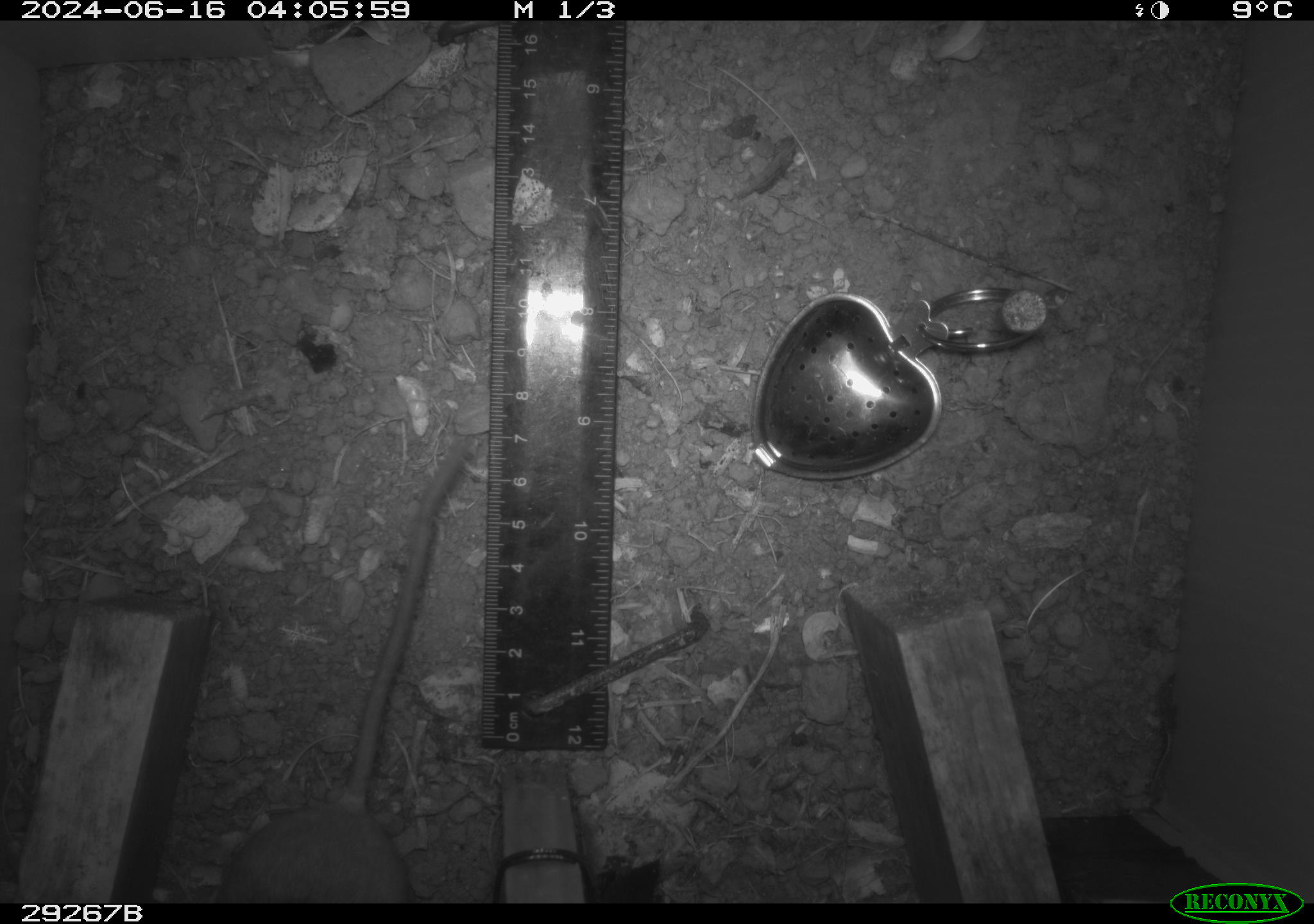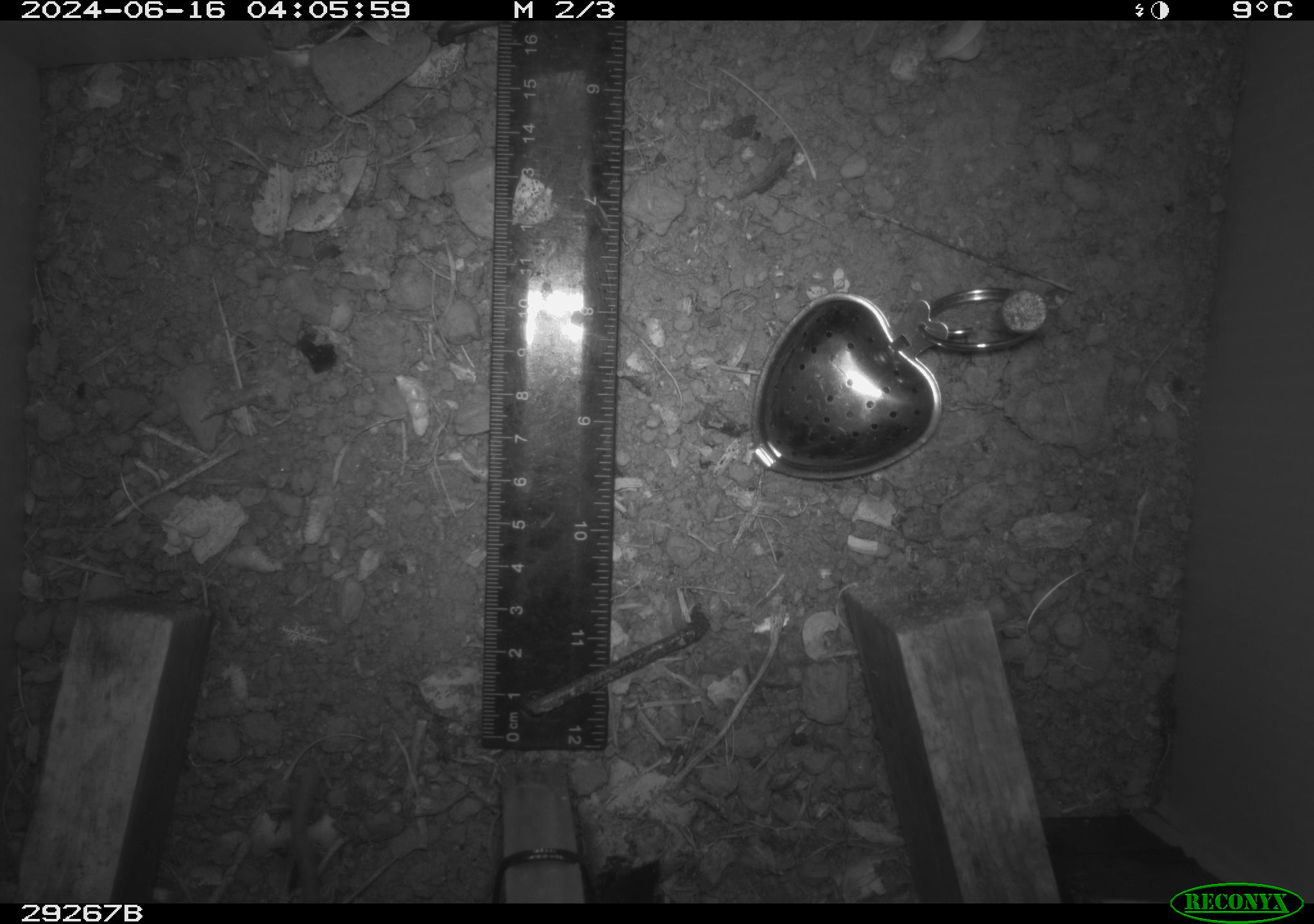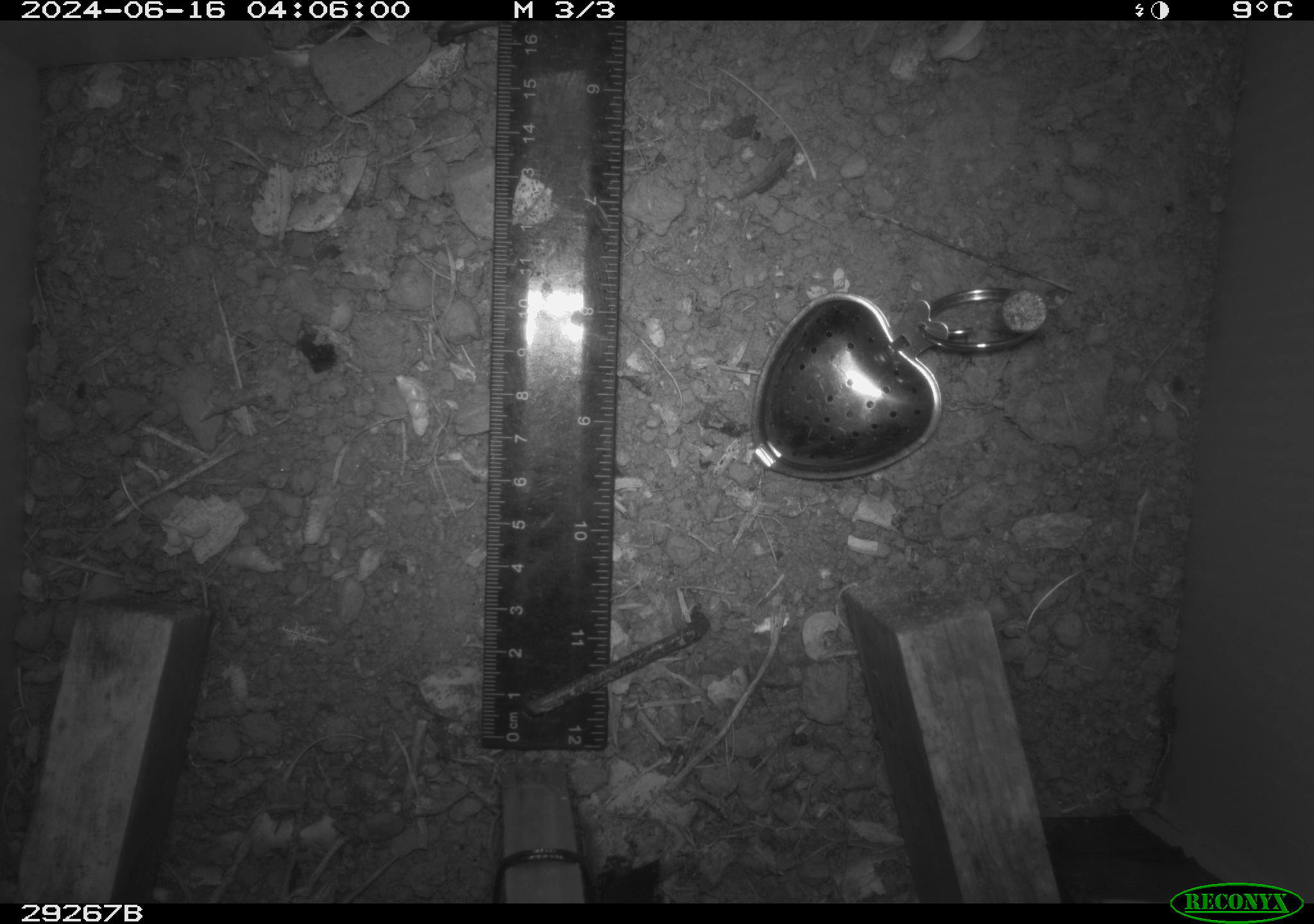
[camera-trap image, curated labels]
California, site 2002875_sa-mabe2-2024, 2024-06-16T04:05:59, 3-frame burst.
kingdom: Animalia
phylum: Chordata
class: Mammalia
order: Rodentia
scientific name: Rodentia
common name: mouse species